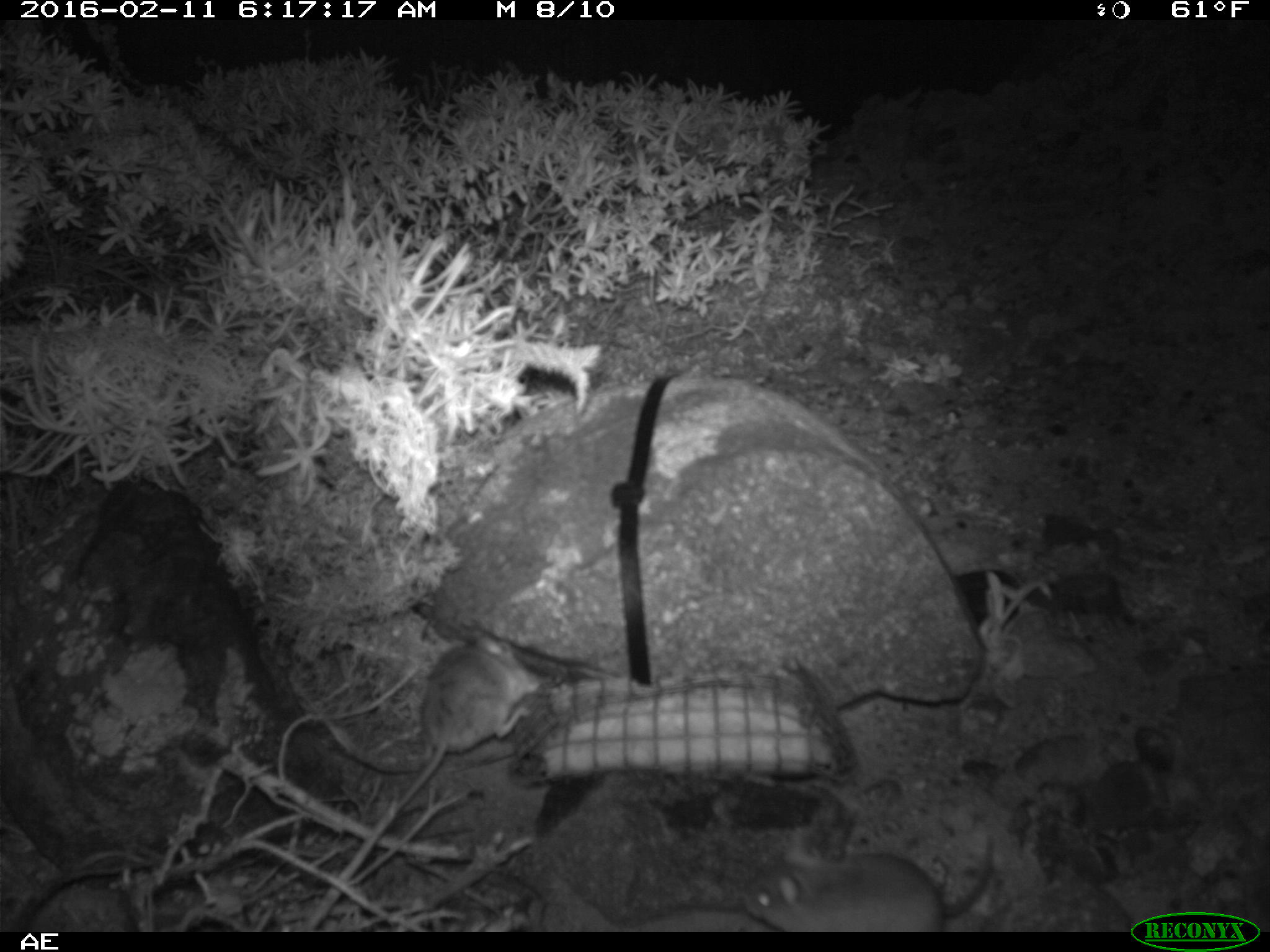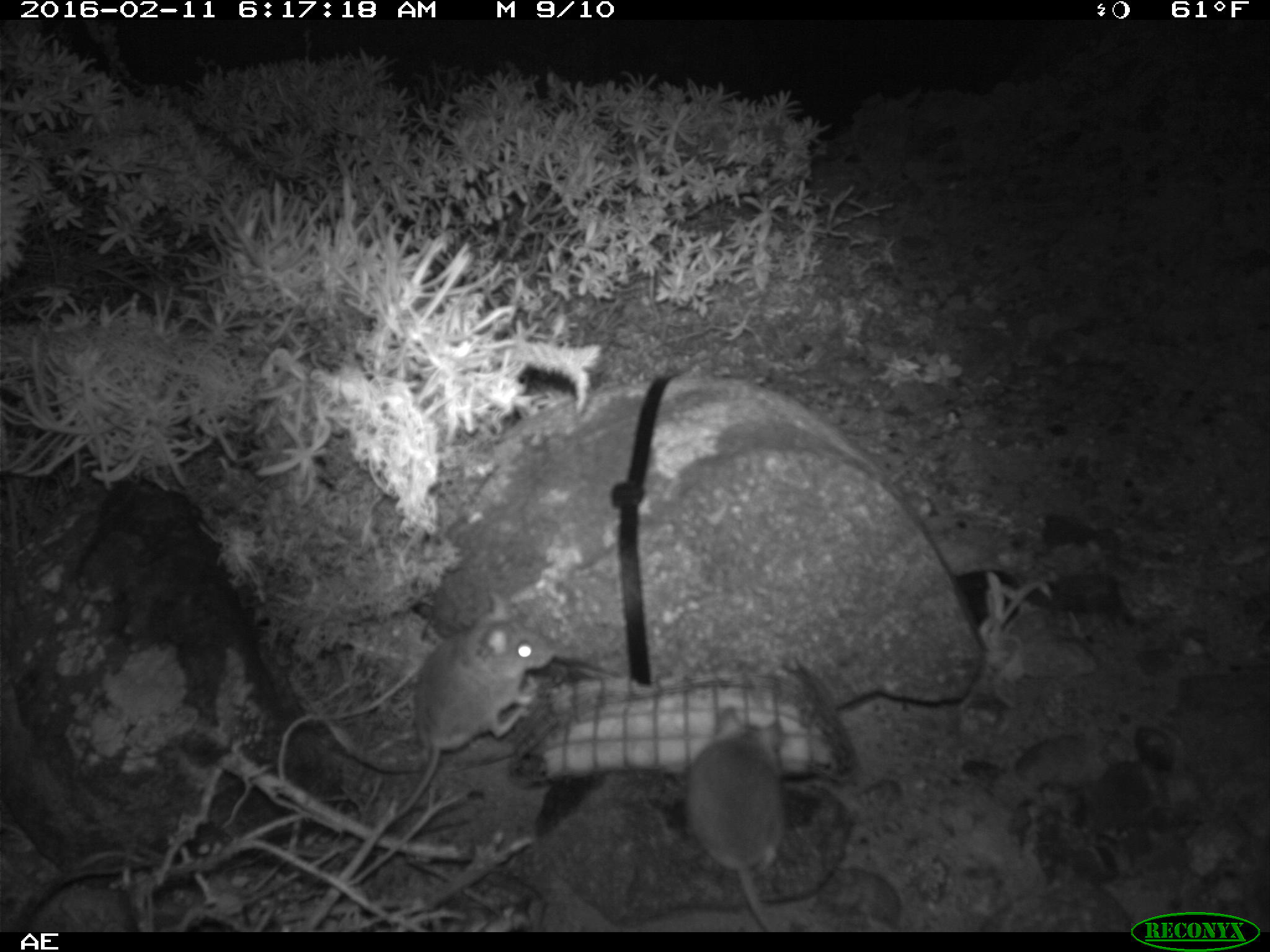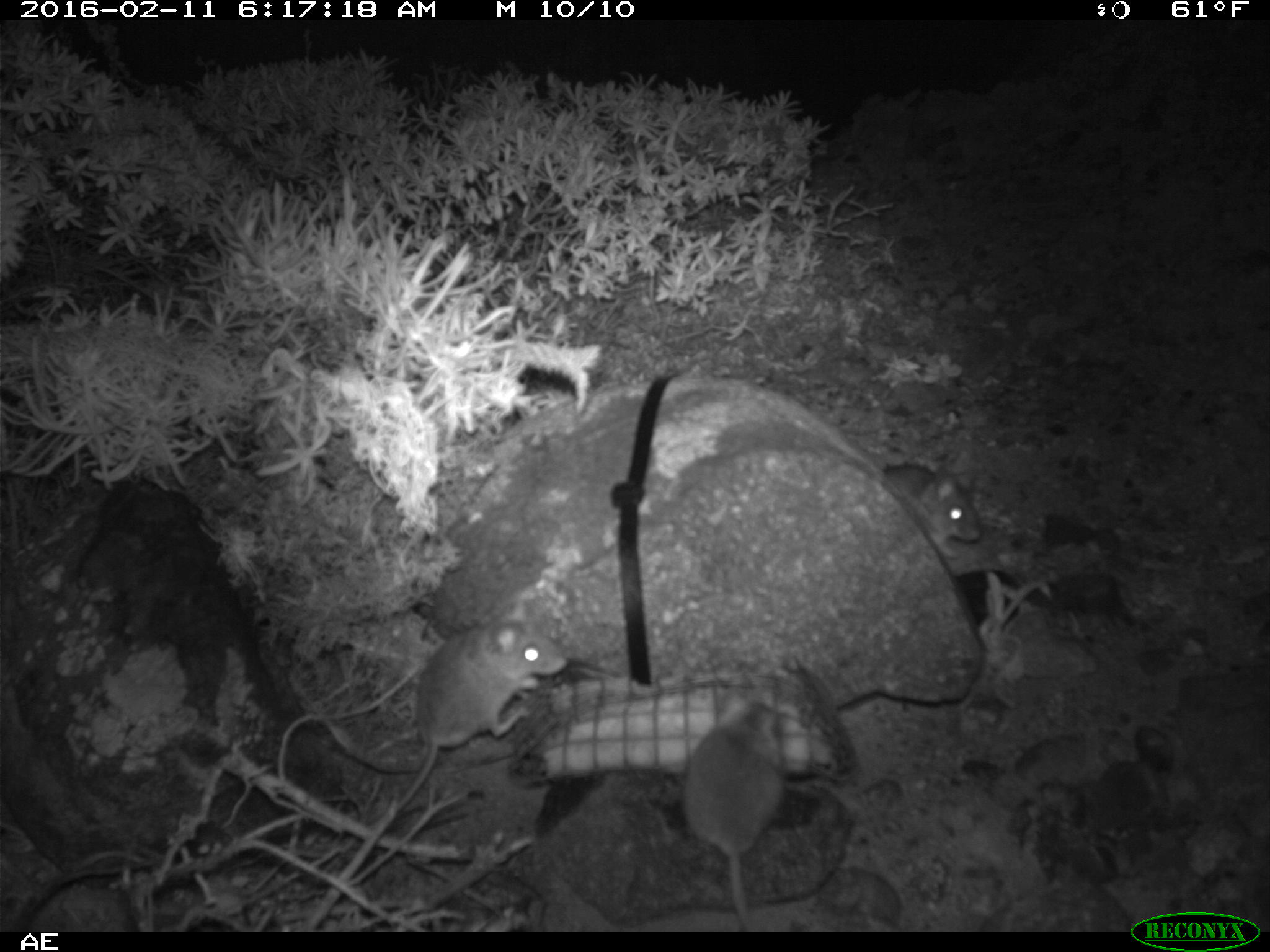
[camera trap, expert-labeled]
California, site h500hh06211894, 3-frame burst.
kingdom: Animalia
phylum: Chordata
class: Mammalia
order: Rodentia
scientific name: Rodentia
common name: rodent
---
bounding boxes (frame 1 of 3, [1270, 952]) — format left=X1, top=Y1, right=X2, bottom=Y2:
rodent: left=386, top=620, right=542, bottom=815; left=739, top=830, right=996, bottom=932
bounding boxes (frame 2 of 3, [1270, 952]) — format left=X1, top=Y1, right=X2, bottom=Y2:
rodent: left=395, top=592, right=556, bottom=817; left=683, top=705, right=788, bottom=930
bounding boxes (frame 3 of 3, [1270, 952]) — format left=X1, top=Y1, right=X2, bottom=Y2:
rodent: left=391, top=618, right=566, bottom=819; left=681, top=687, right=784, bottom=930; left=873, top=457, right=979, bottom=560